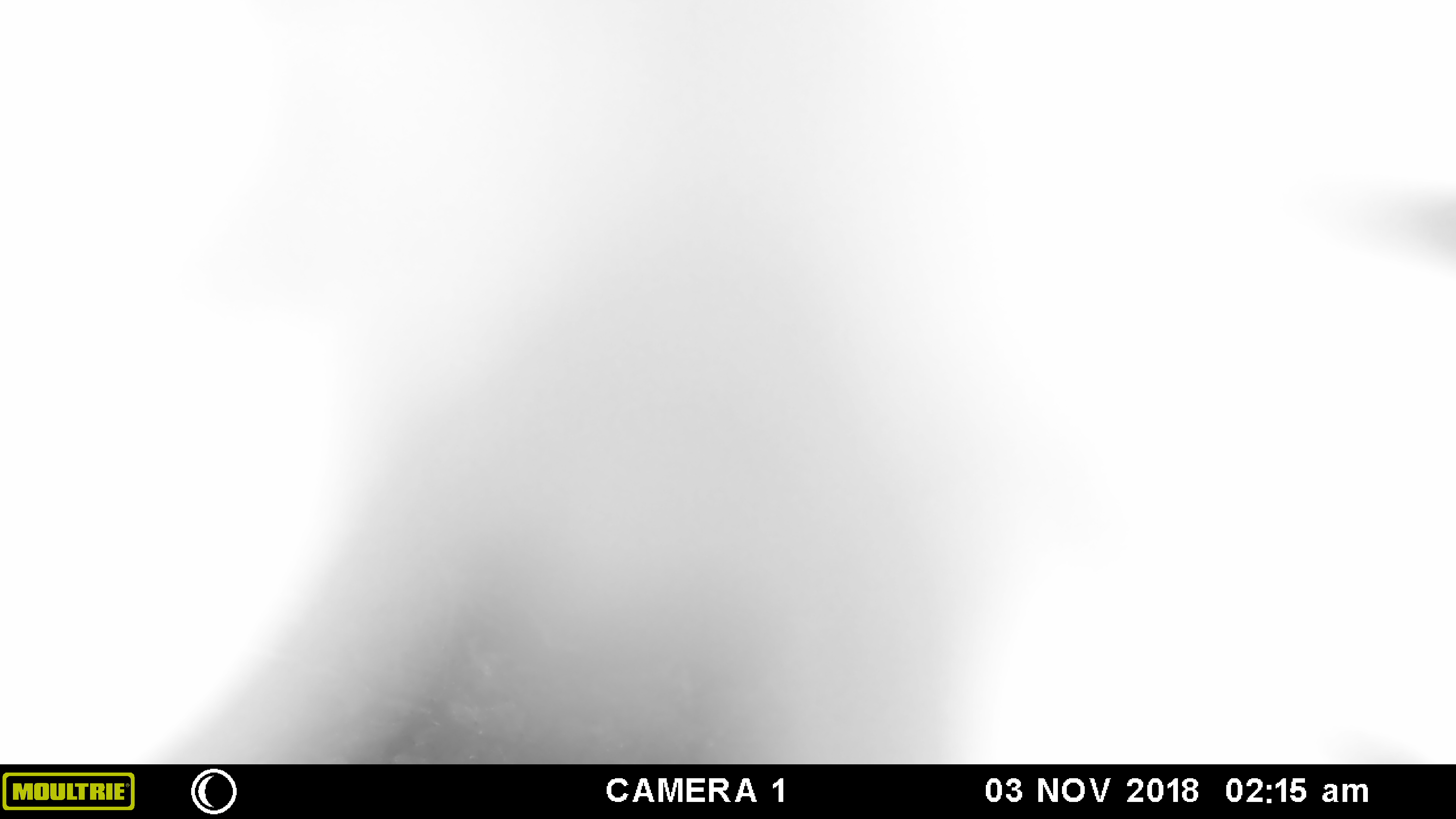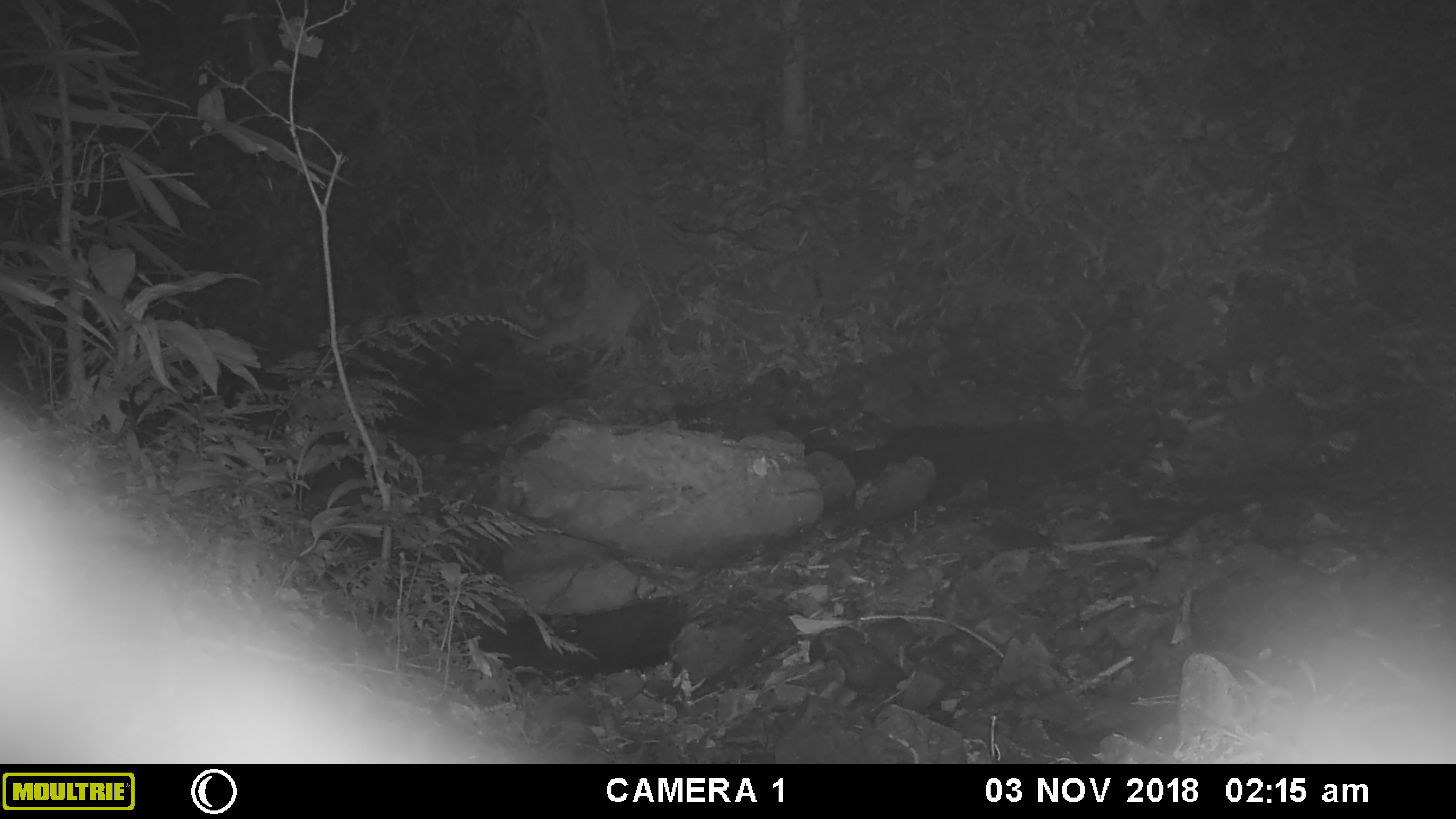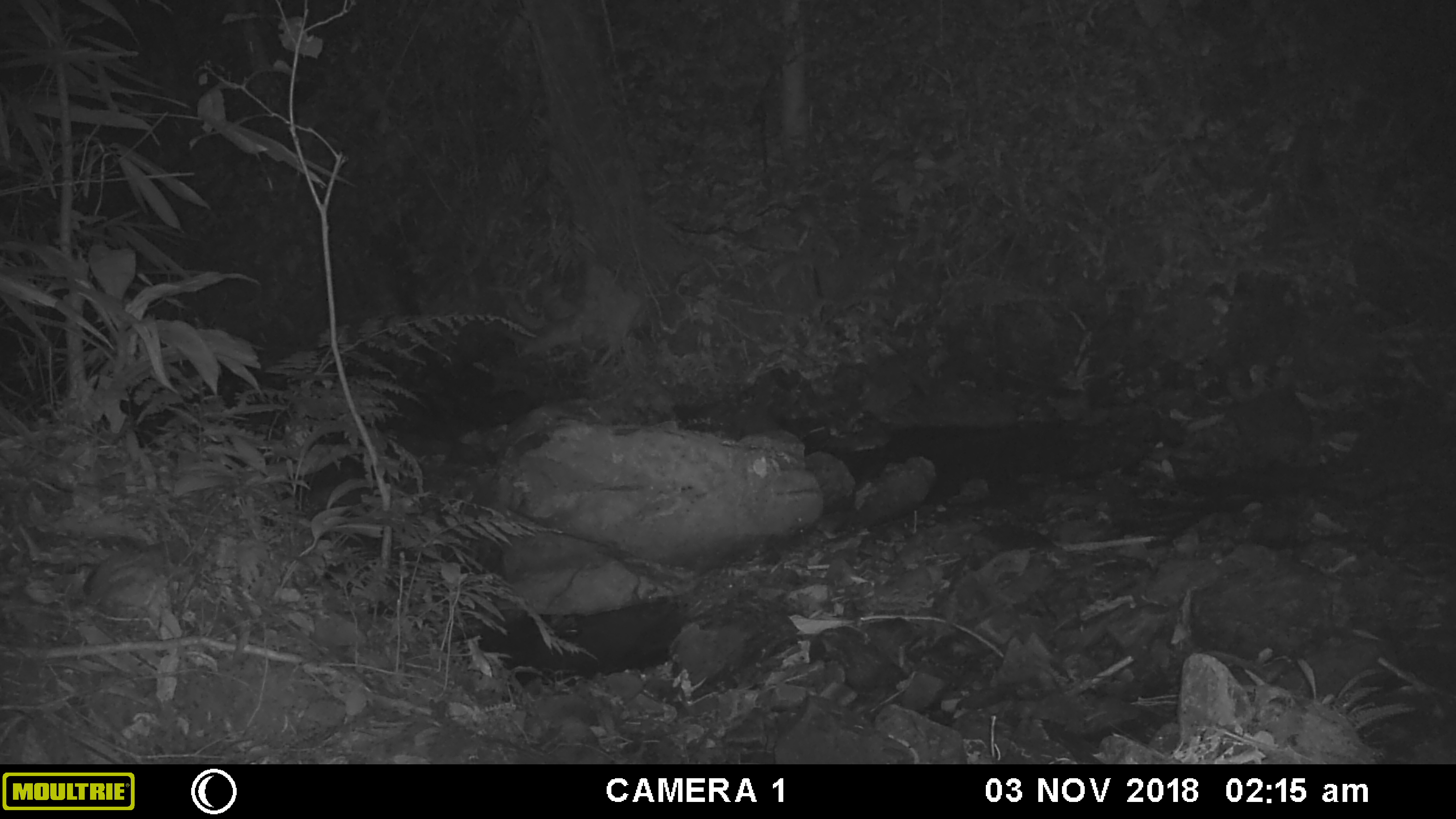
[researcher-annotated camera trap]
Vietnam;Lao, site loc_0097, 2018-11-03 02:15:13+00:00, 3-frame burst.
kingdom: Animalia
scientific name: Animalia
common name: animal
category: unidentified animal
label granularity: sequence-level